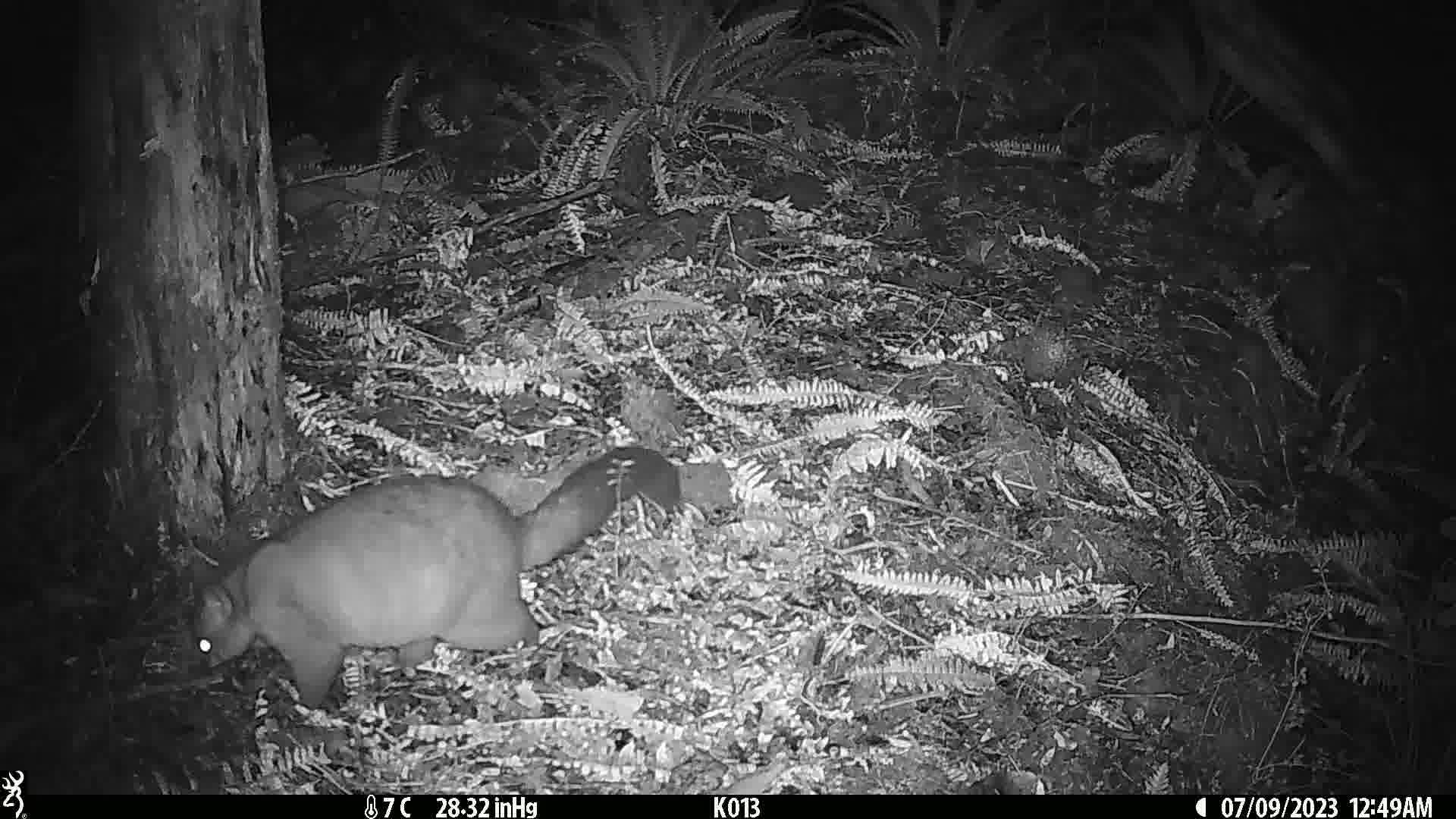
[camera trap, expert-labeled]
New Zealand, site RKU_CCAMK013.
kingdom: Animalia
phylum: Chordata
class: Mammalia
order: Diprotodontia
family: Phalangeridae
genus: Trichosurus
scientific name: Trichosurus vulpecula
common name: common brushtail possum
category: possum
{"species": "possum (common brushtail possum) (Trichosurus vulpecula)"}